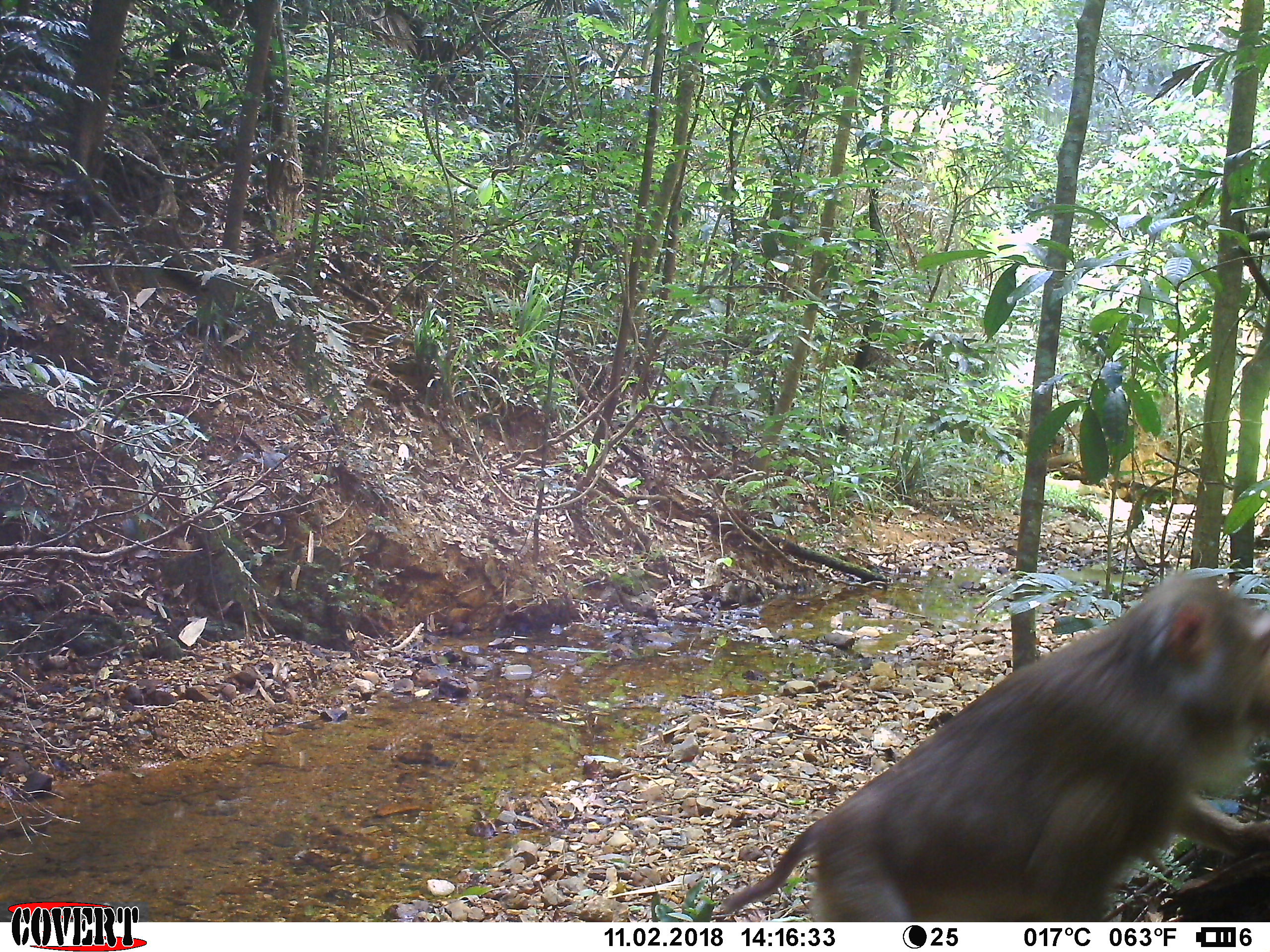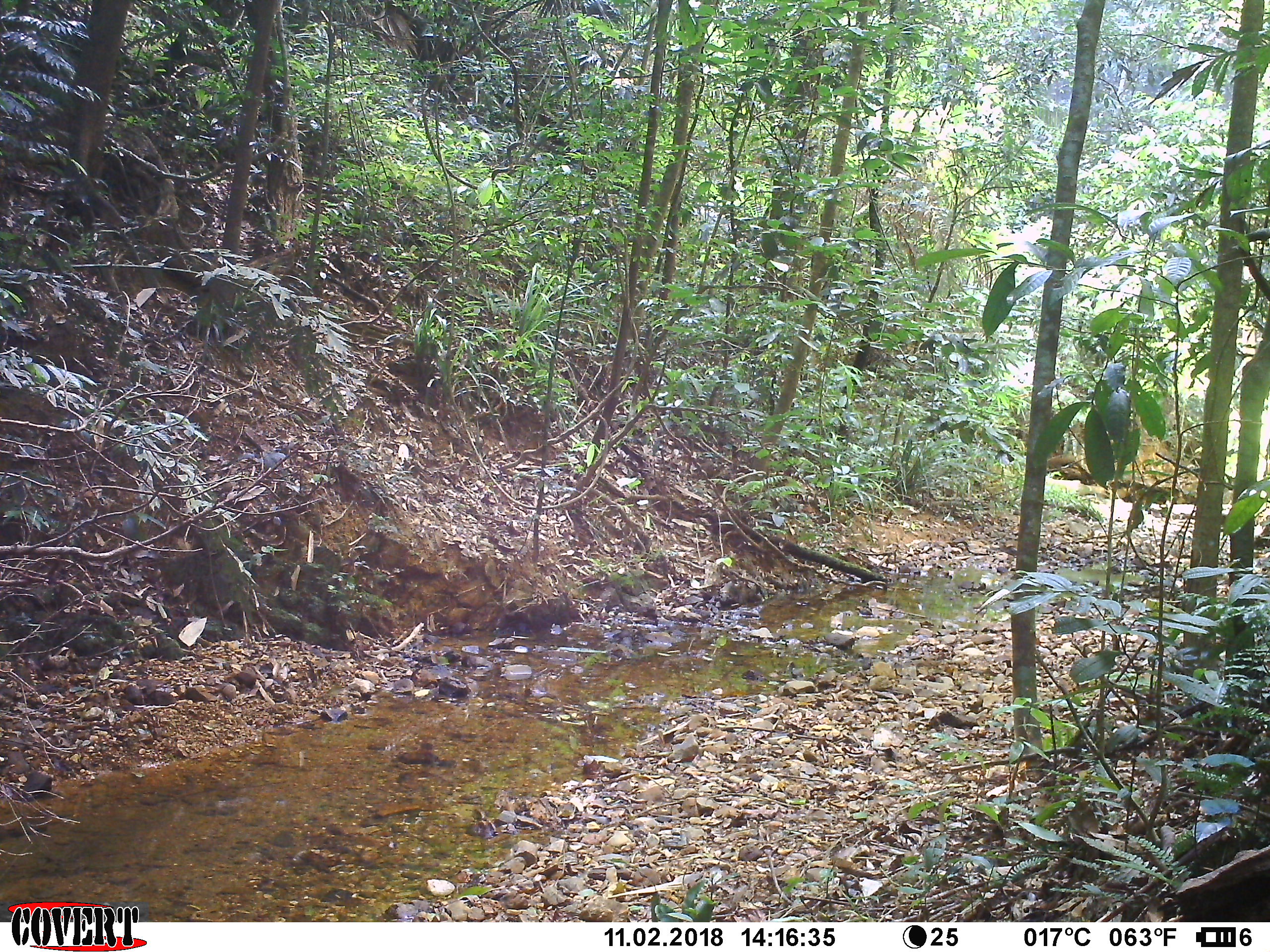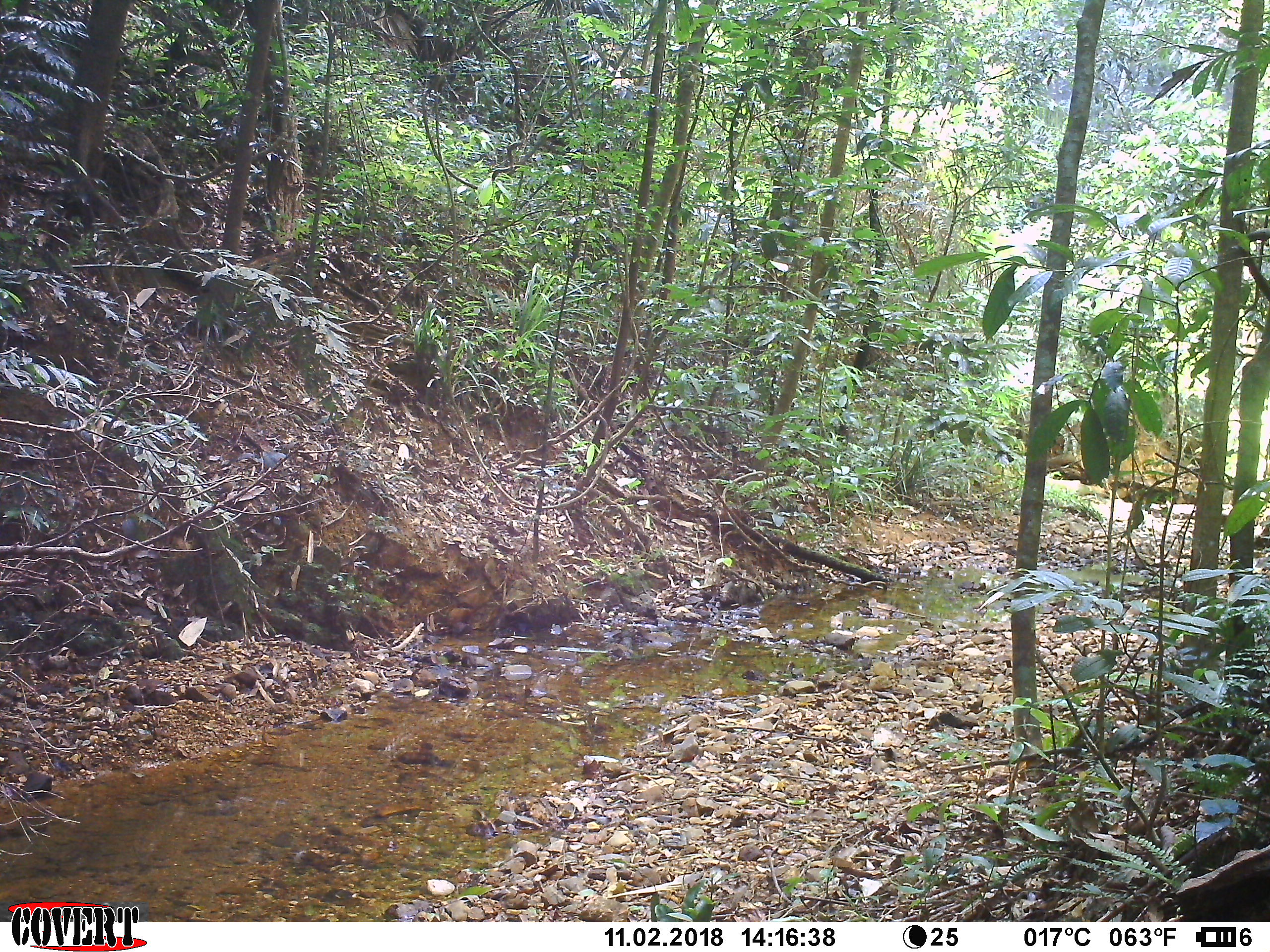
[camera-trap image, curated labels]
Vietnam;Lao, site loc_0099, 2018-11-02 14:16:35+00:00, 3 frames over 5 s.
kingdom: Animalia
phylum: Chordata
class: Mammalia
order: Primates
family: Cercopithecidae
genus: Macaca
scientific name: Macaca nemestrina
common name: pig-tailed macaque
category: pig tailed macaque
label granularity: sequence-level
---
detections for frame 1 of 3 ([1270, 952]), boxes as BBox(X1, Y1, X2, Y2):
pig tailed macaque: BBox(718, 570, 1270, 922)